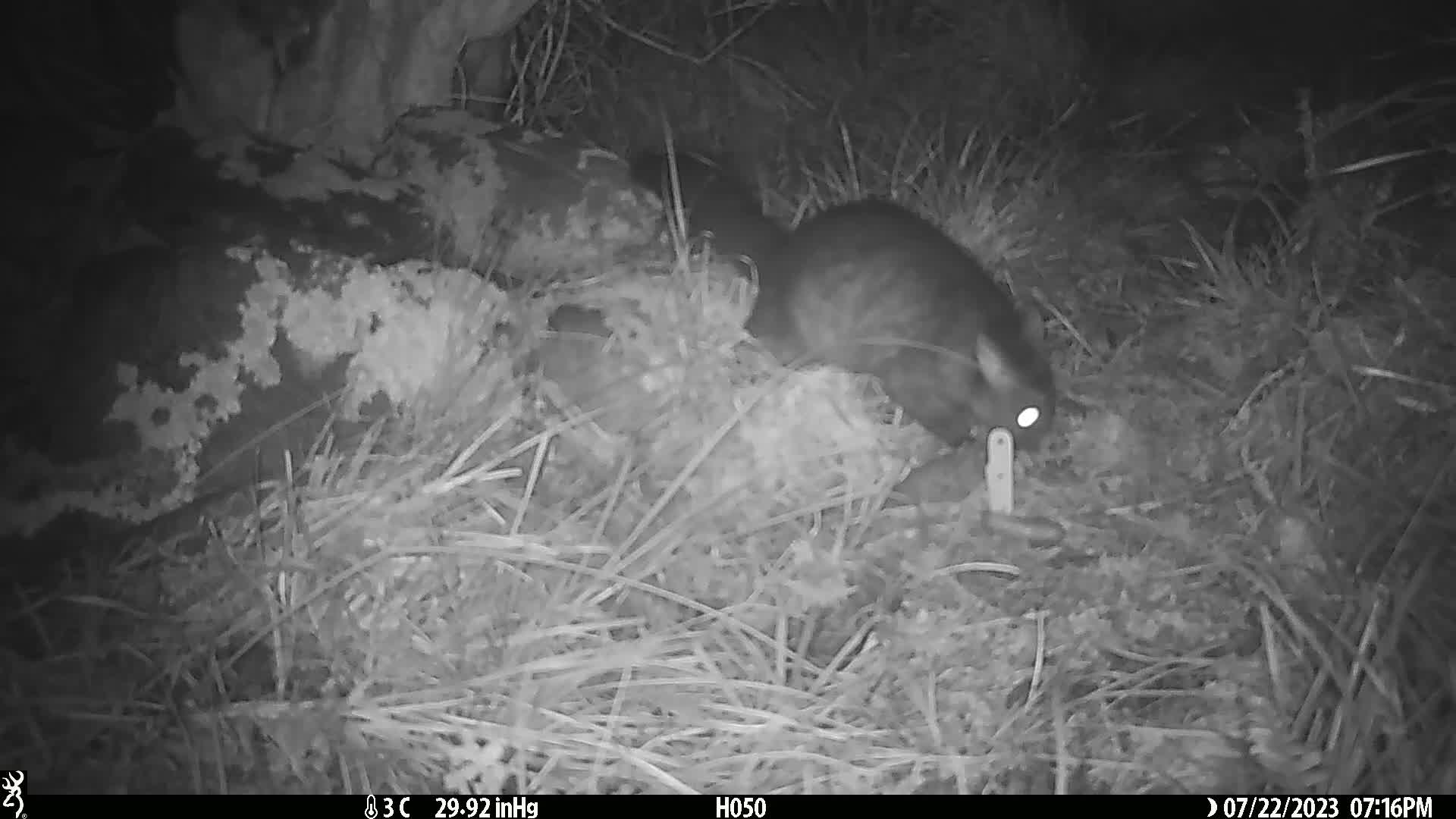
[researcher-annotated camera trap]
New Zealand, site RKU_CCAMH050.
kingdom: Animalia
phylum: Chordata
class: Mammalia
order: Diprotodontia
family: Phalangeridae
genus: Trichosurus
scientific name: Trichosurus vulpecula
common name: common brushtail possum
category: possum